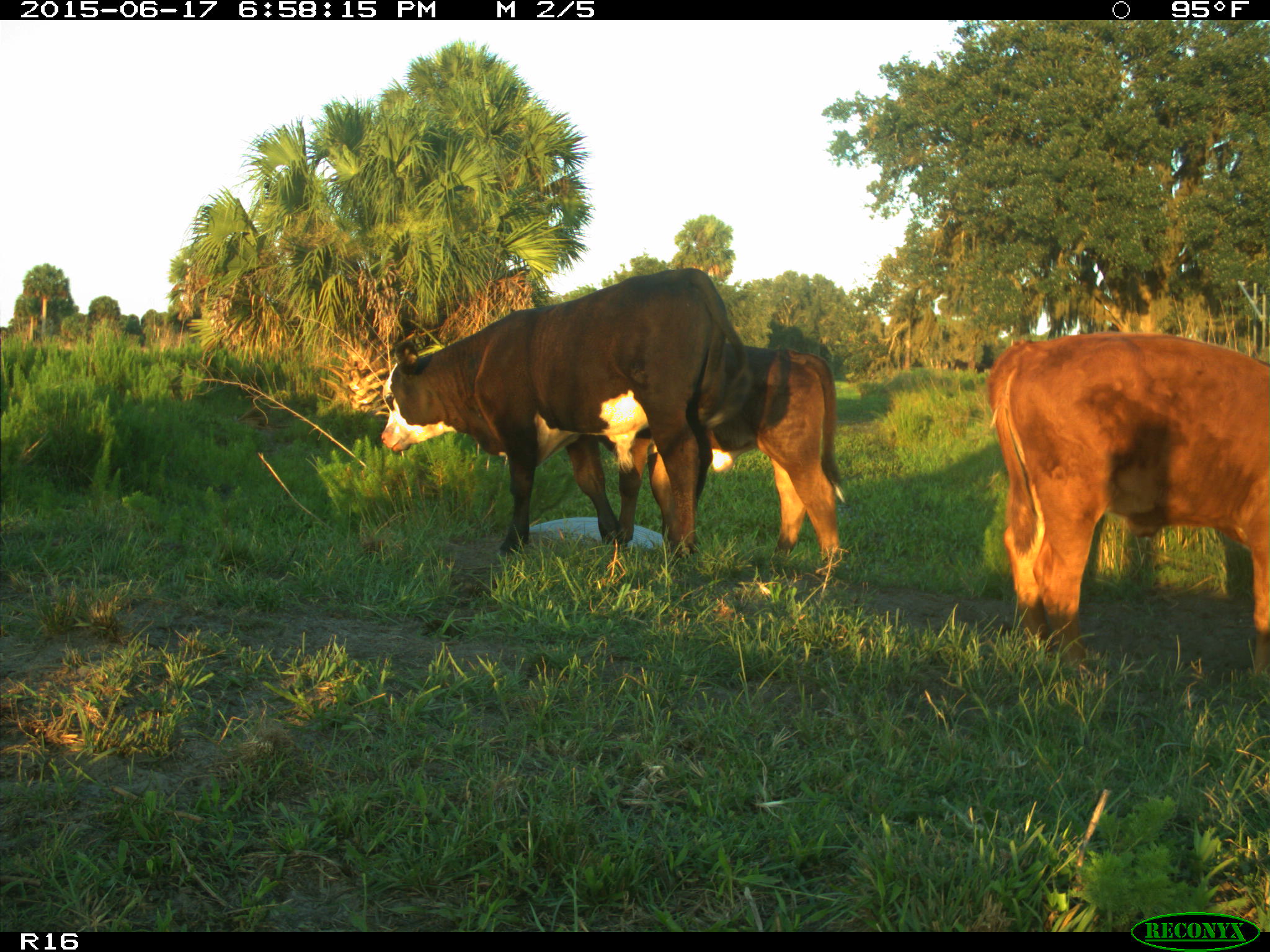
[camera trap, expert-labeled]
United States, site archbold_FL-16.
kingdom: Animalia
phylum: Chordata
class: Mammalia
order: Artiodactyla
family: Bovidae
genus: Bos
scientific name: Bos taurus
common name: domestic cow